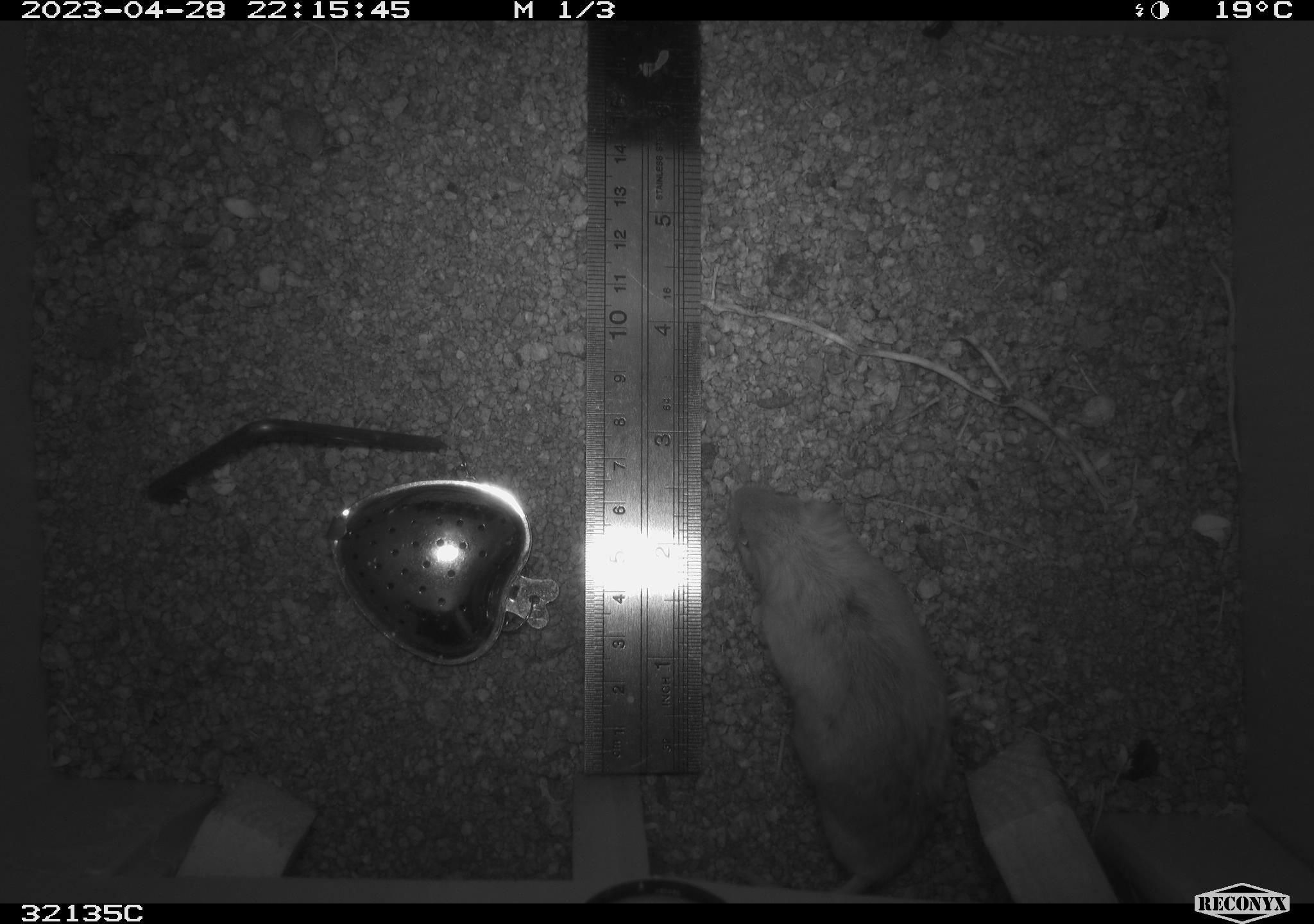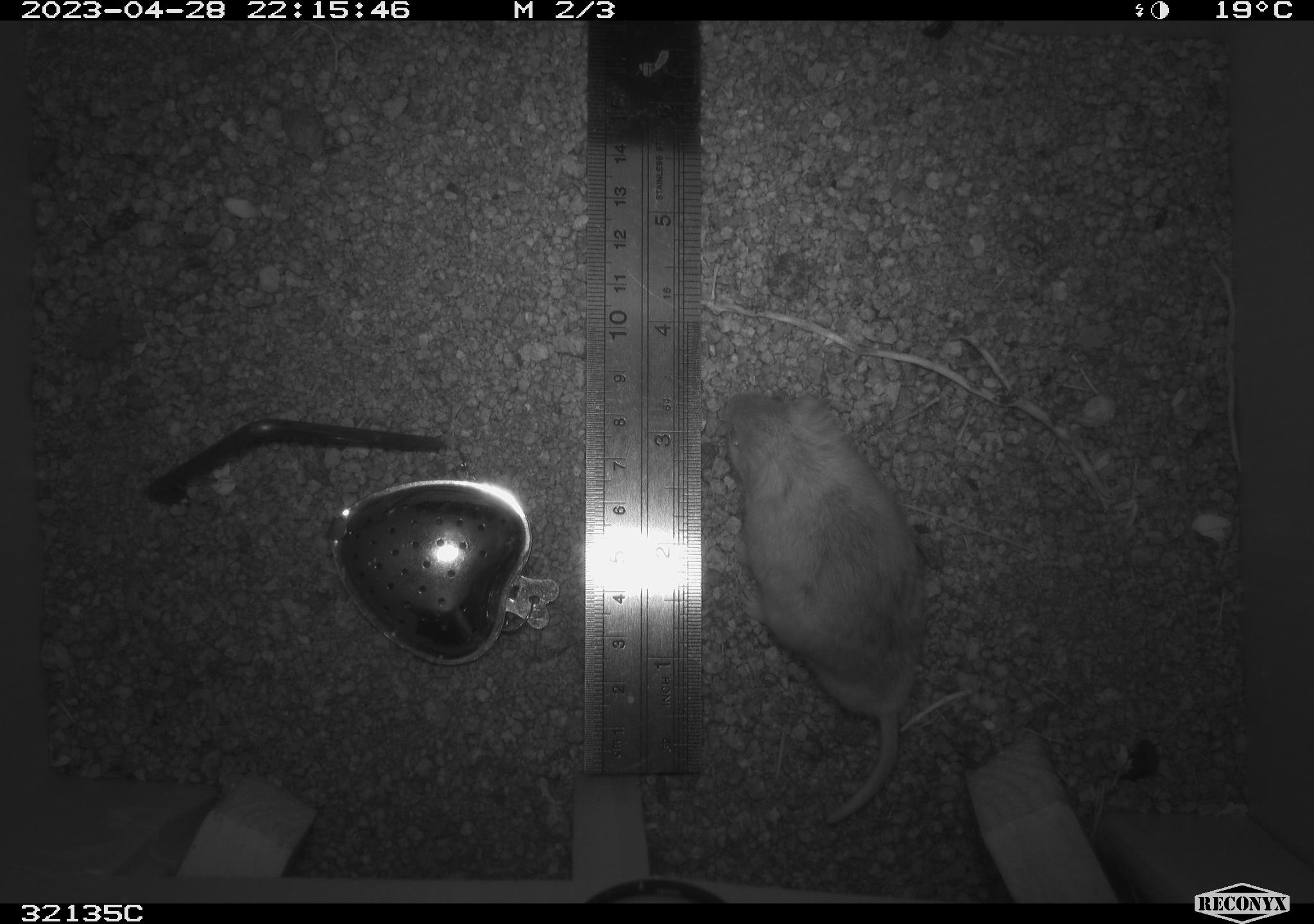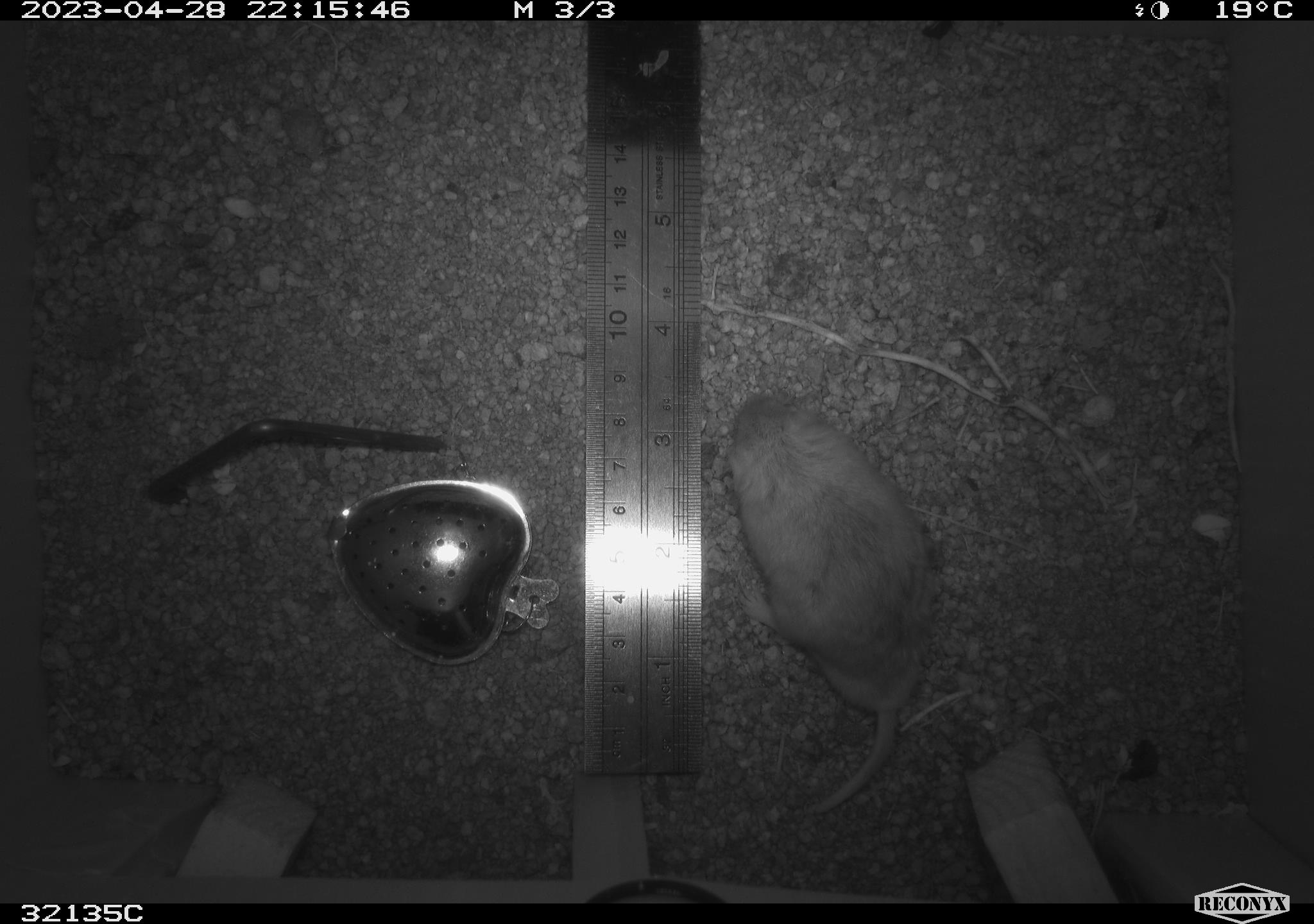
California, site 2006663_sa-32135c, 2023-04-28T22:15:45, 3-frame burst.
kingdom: Animalia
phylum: Chordata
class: Mammalia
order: Rodentia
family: Cricetidae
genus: Peromyscus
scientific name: Peromyscus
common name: deer mice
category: peromyscus species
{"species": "peromyscus species (deer mice) (Peromyscus)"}